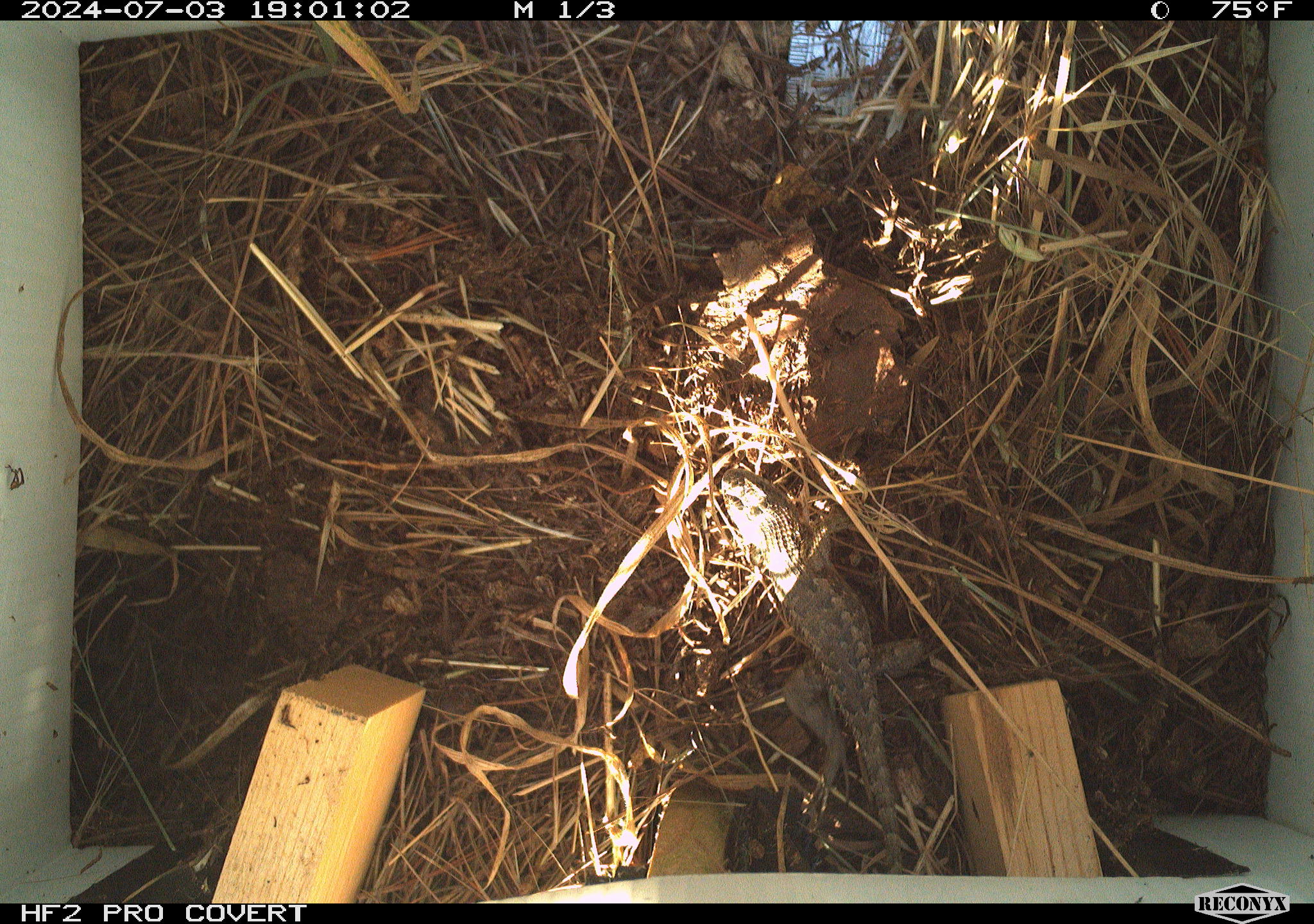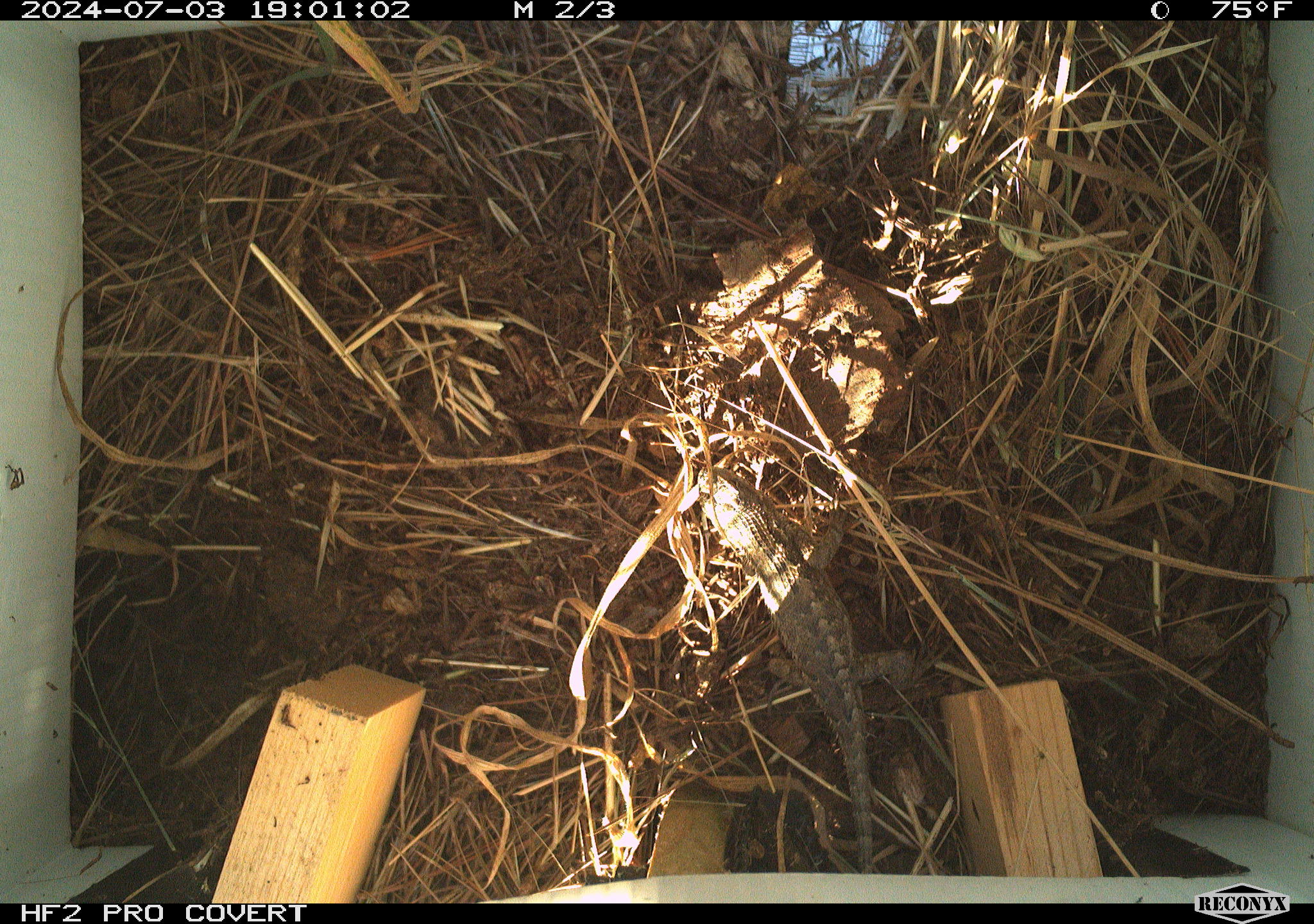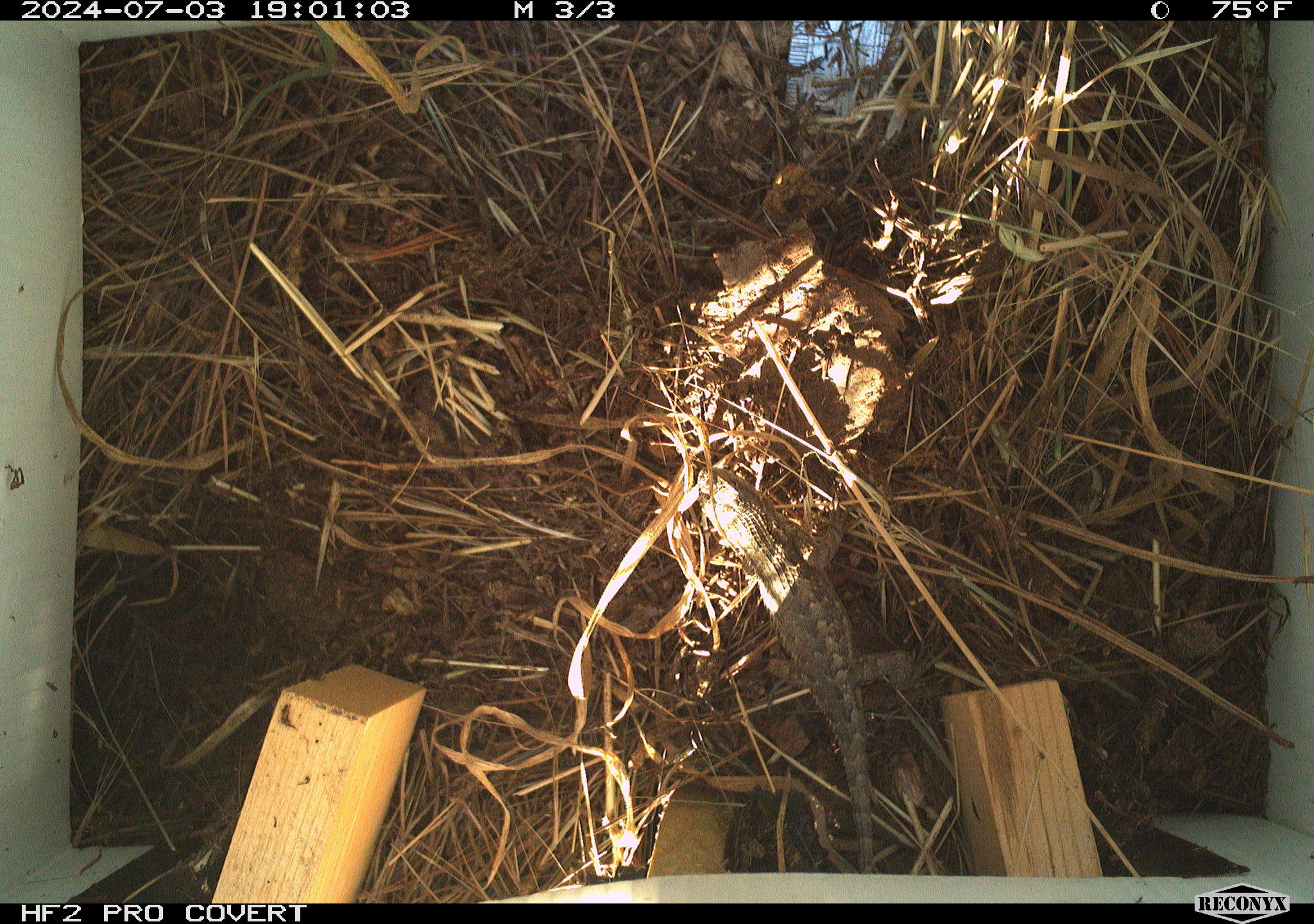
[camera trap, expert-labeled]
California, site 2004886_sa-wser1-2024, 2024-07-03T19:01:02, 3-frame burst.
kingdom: Animalia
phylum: Chordata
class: Reptilia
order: Squamata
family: Phrynosomatidae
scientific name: Phrynosomatidae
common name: phrynosomatid lizards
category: phrynosomatidae family